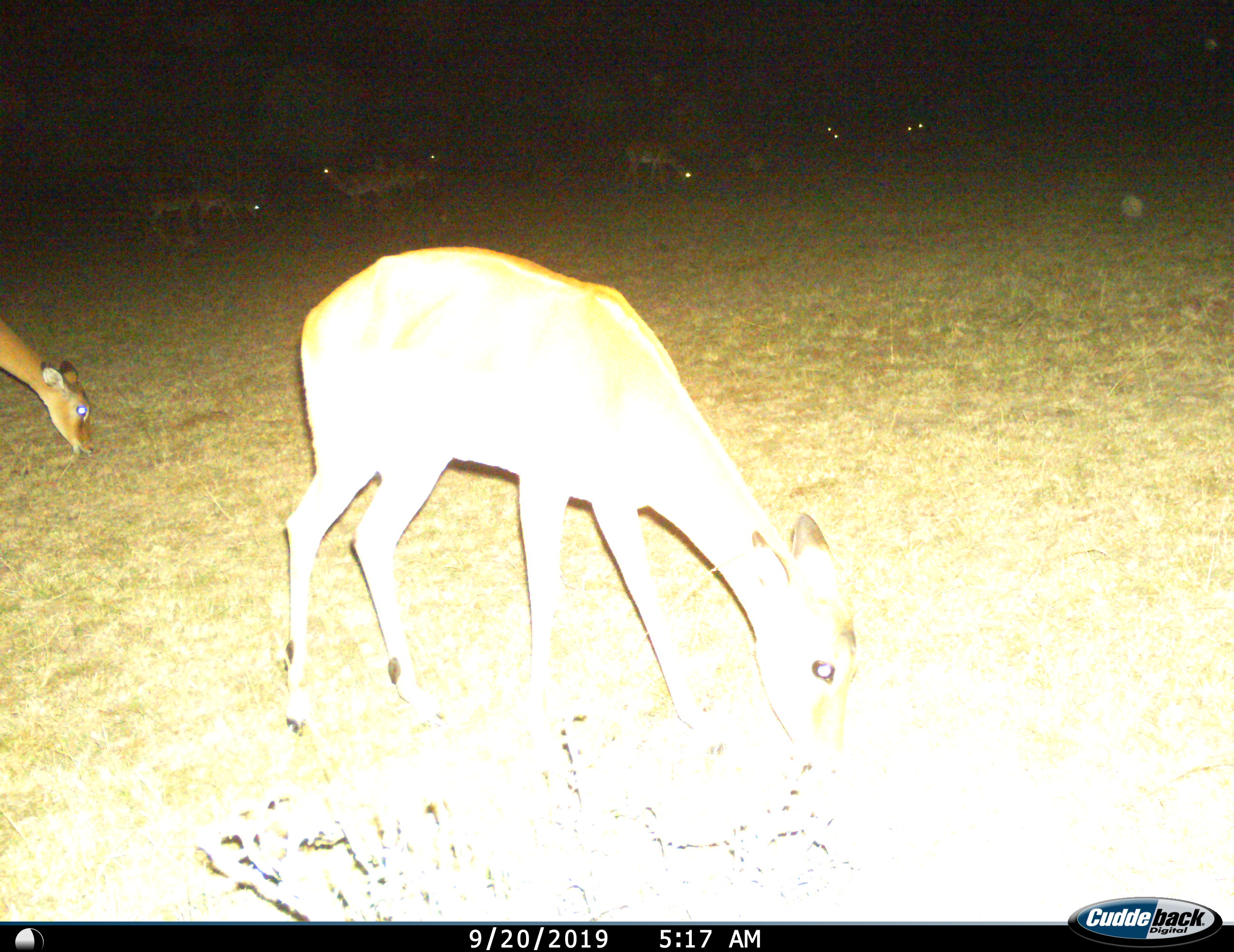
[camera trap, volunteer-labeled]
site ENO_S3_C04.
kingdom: Animalia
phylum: Chordata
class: Mammalia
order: Artiodactyla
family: Bovidae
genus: Aepyceros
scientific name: Aepyceros melampus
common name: impala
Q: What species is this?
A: Impala (Aepyceros melampus).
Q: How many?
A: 7.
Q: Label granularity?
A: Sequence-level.